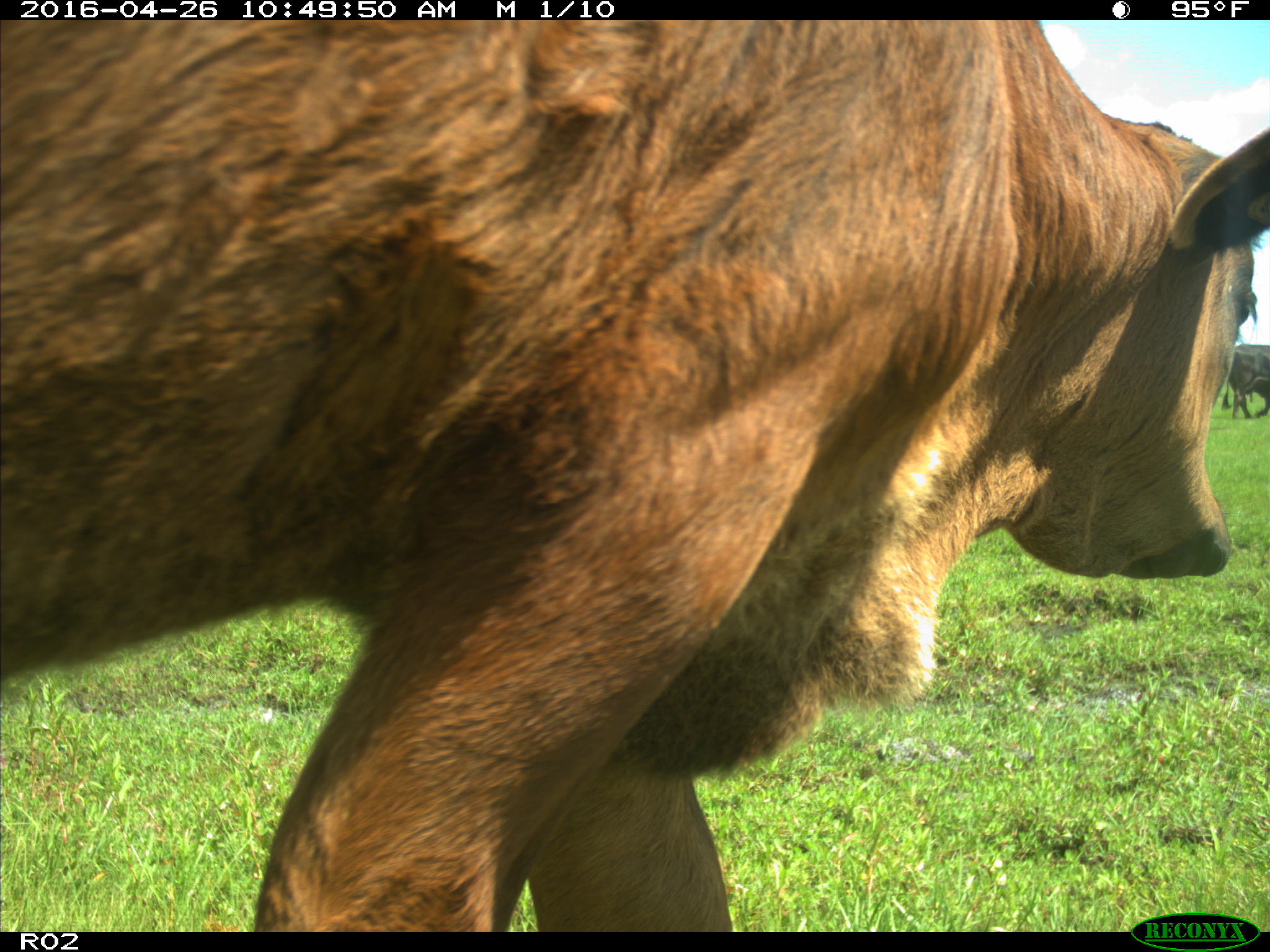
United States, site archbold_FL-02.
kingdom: Animalia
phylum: Chordata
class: Mammalia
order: Artiodactyla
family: Bovidae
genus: Bos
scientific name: Bos taurus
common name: domestic cow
Bos taurus (domestic cow).